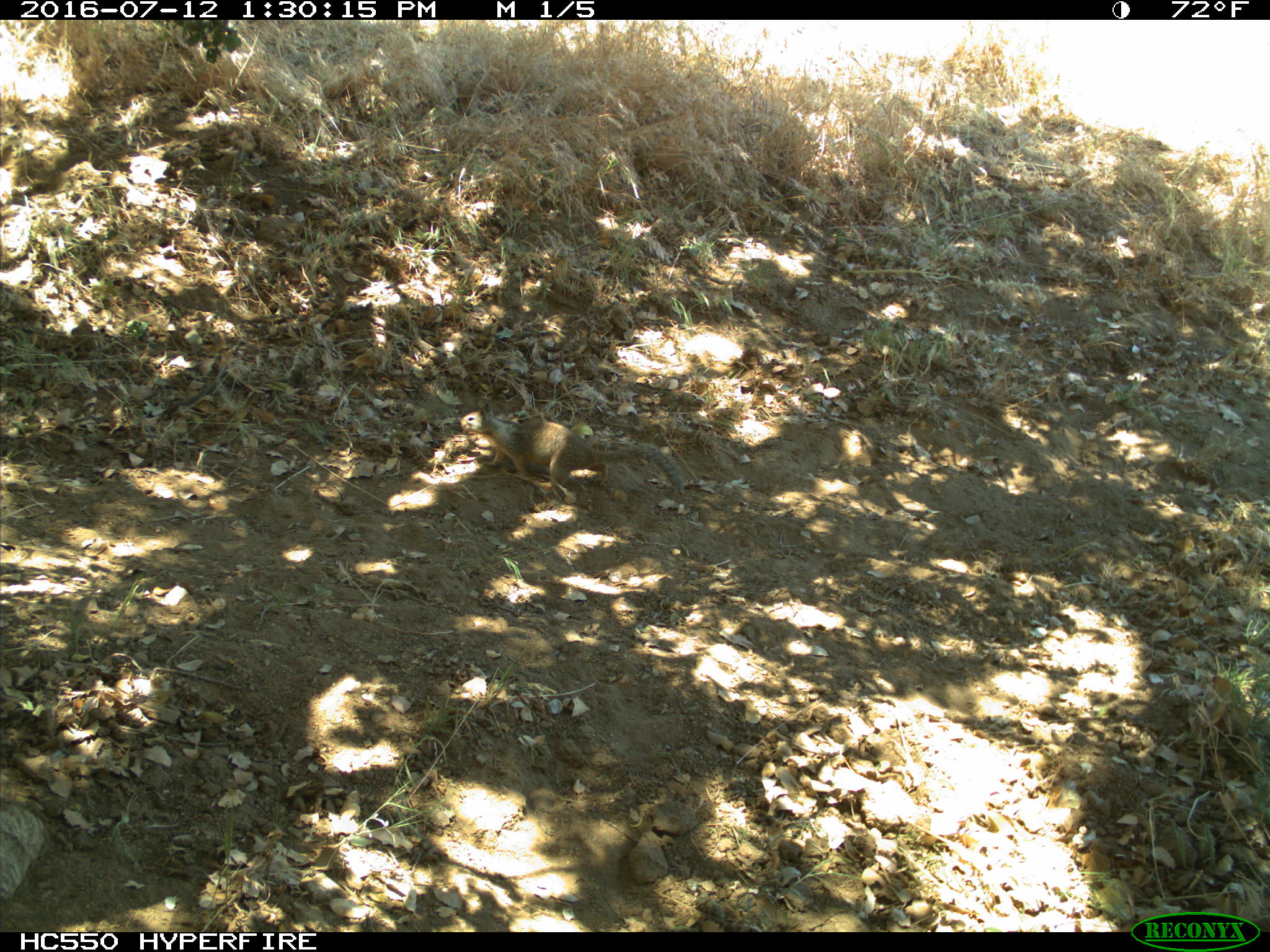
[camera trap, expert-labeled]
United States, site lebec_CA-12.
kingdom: Animalia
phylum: Chordata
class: Mammalia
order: Rodentia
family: Sciuridae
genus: Otospermophilus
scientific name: Otospermophilus beecheyi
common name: california ground squirrel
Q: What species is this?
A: Otospermophilus beecheyi (california ground squirrel).